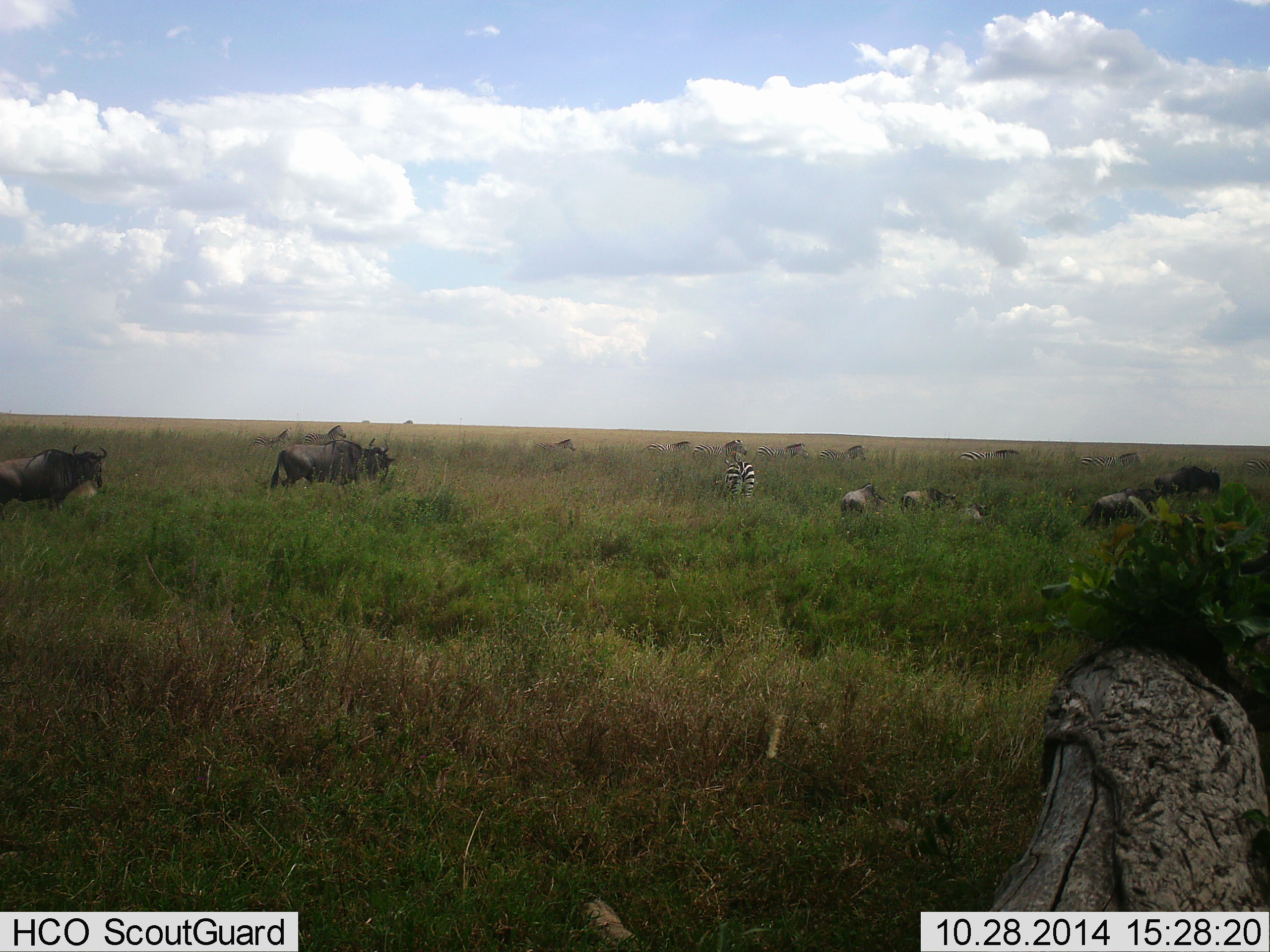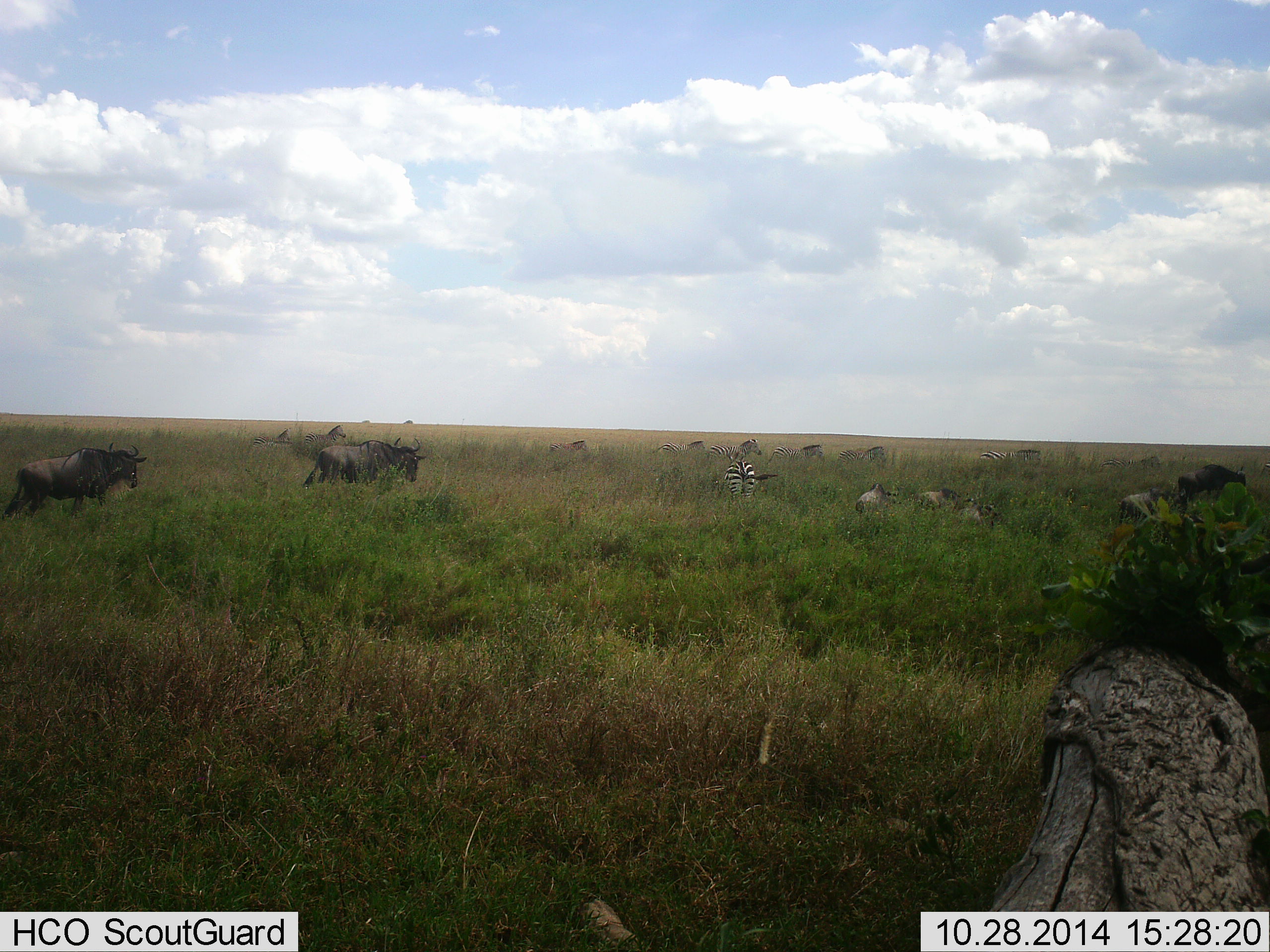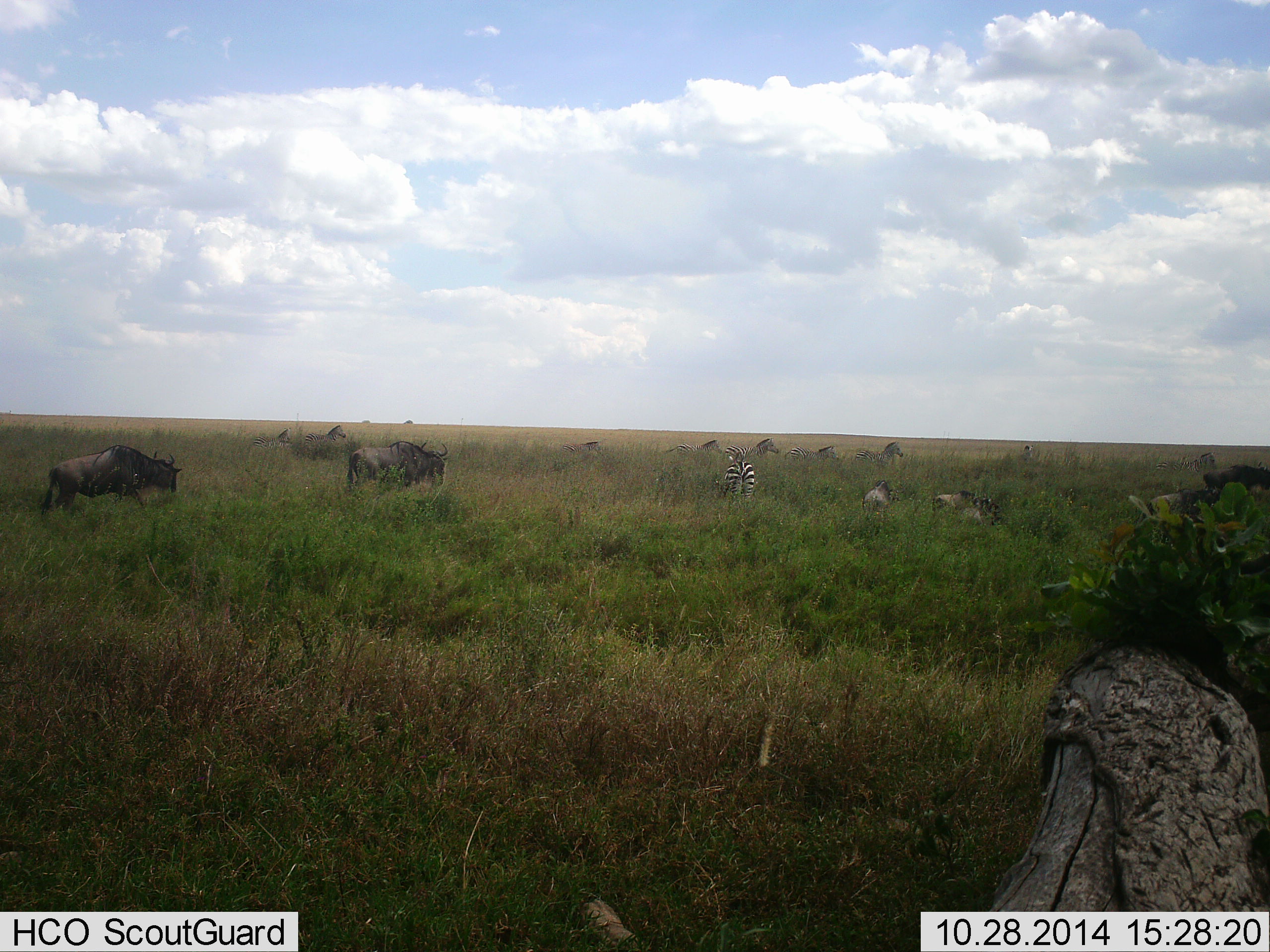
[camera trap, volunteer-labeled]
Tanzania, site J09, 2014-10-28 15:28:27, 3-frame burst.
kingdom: Animalia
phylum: Chordata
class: Mammalia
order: Artiodactyla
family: Bovidae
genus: Connochaetes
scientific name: Connochaetes taurinus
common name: blue wildebeest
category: wildebeest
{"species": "wildebeest (blue wildebeest) (Connochaetes taurinus)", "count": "11-50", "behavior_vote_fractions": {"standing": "0%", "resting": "0%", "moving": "100%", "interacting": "0%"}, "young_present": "8%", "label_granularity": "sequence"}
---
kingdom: Animalia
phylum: Chordata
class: Mammalia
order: Perissodactyla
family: Equidae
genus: Equus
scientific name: Equus quagga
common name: plains zebra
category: zebra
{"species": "zebra (plains zebra) (Equus quagga)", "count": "1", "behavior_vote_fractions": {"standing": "58%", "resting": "0%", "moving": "58%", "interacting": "0%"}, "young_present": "0%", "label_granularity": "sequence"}